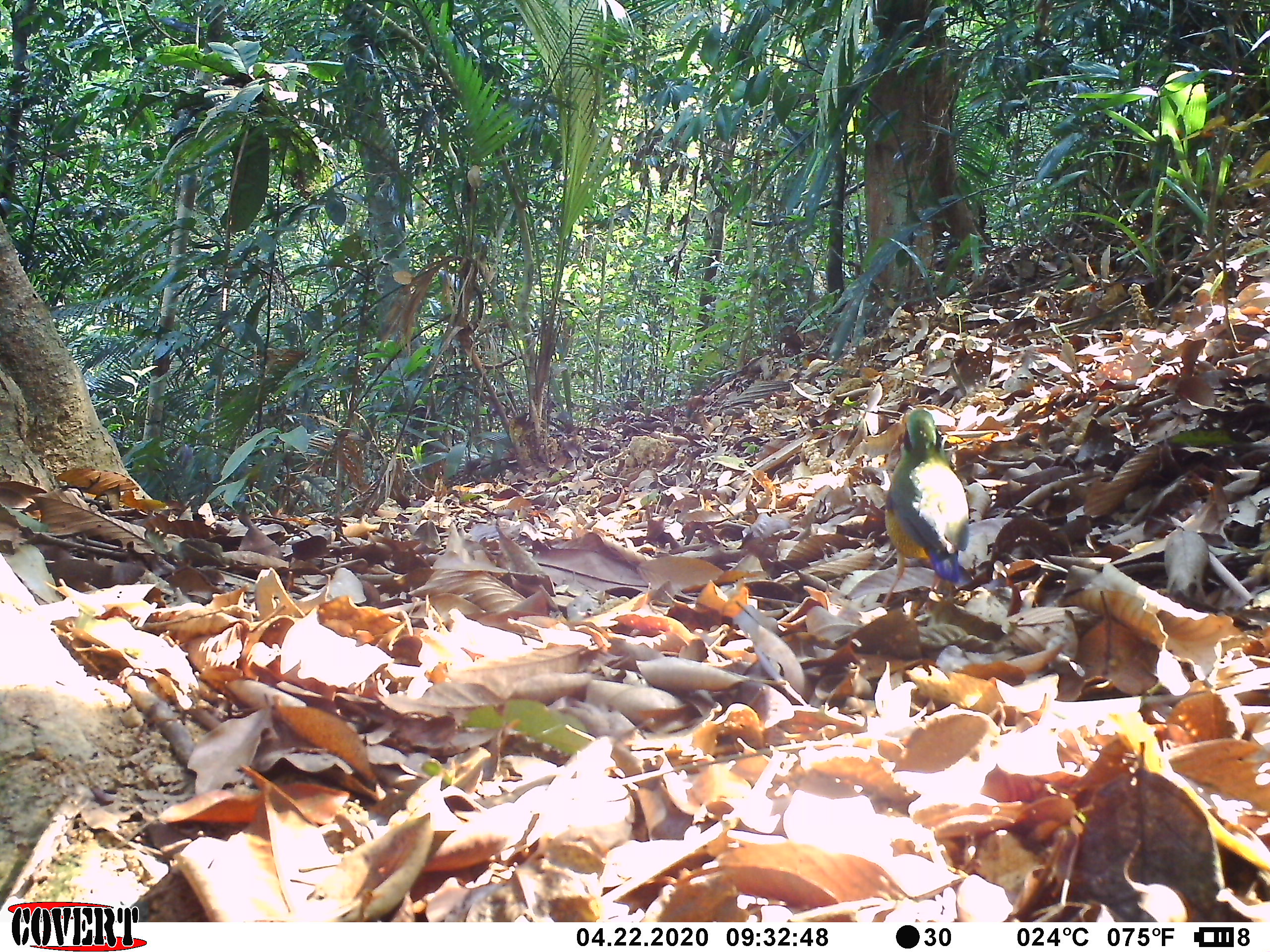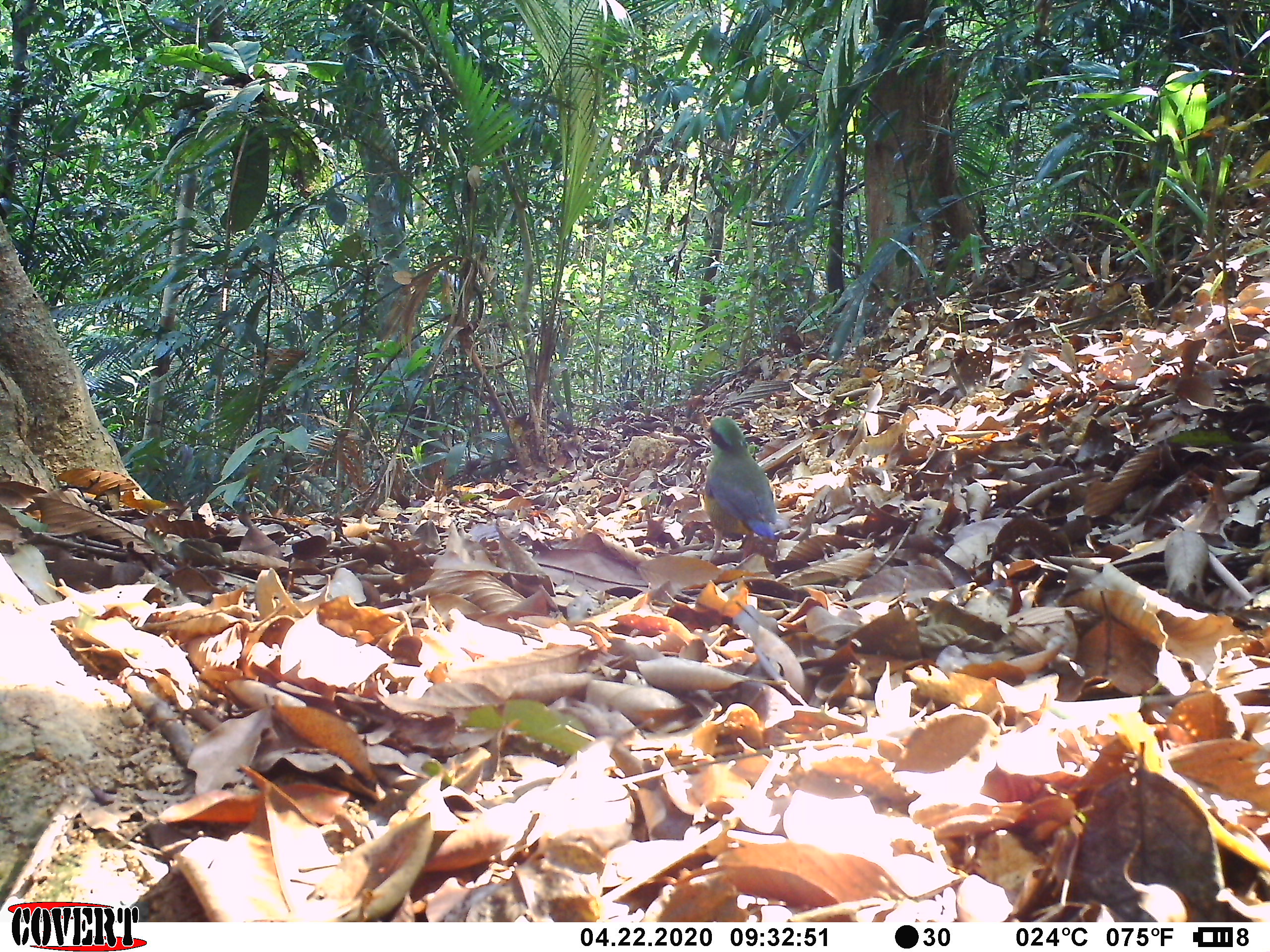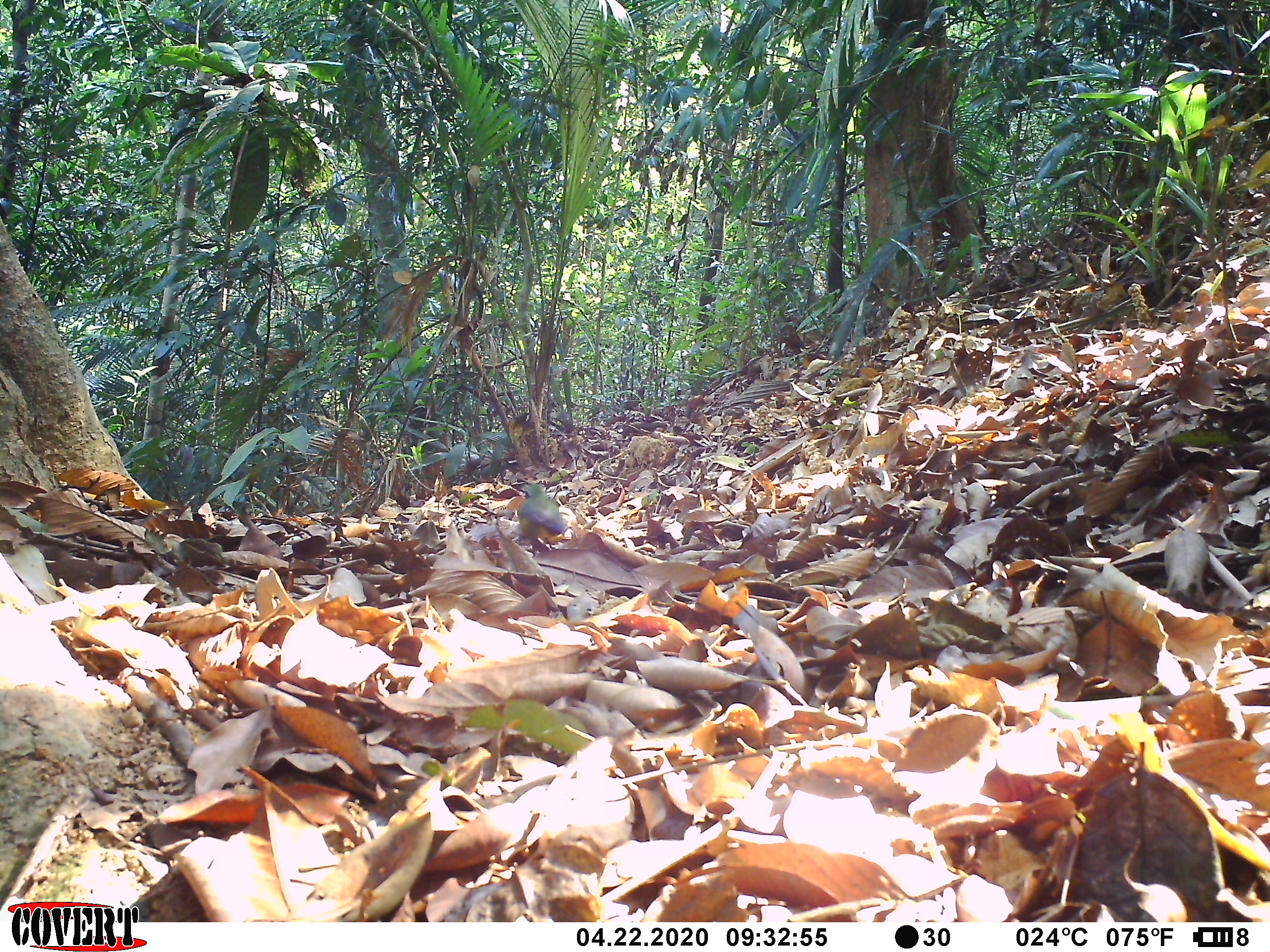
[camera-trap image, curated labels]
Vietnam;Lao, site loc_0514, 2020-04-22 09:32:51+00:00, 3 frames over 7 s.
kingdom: Animalia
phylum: Chordata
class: Aves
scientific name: Aves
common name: bird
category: unidentified bird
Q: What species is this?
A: Unidentified bird (bird) (Aves).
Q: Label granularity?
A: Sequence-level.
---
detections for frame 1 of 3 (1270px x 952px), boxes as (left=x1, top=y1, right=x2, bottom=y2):
unidentified bird: (left=883, top=407, right=970, bottom=621)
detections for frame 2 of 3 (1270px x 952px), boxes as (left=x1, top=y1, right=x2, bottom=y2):
unidentified bird: (left=698, top=412, right=783, bottom=562)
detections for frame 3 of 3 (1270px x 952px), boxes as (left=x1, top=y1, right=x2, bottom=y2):
unidentified bird: (left=515, top=481, right=567, bottom=554)